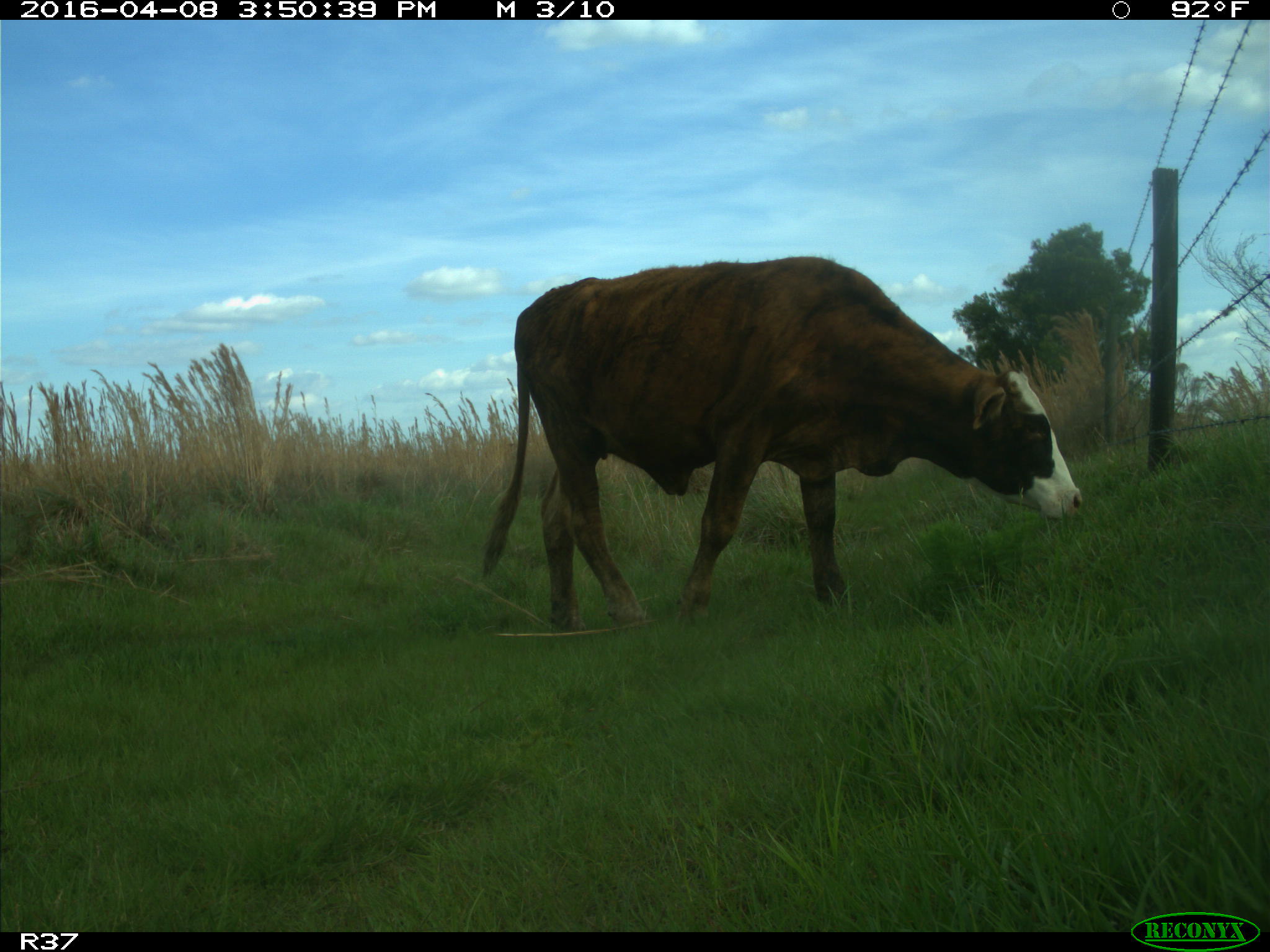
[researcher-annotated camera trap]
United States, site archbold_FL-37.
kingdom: Animalia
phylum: Chordata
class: Mammalia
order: Artiodactyla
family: Bovidae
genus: Bos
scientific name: Bos taurus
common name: domestic cow